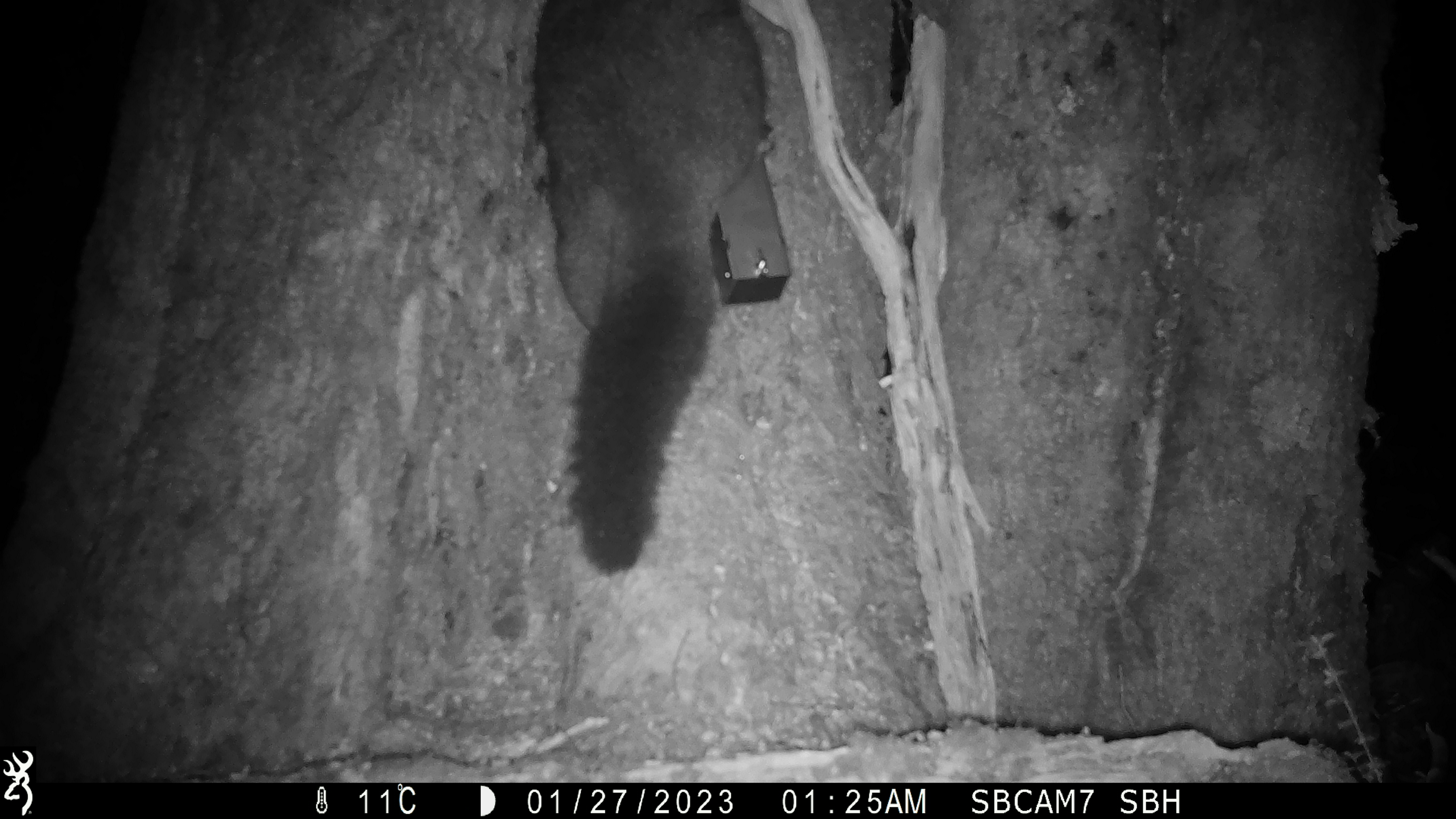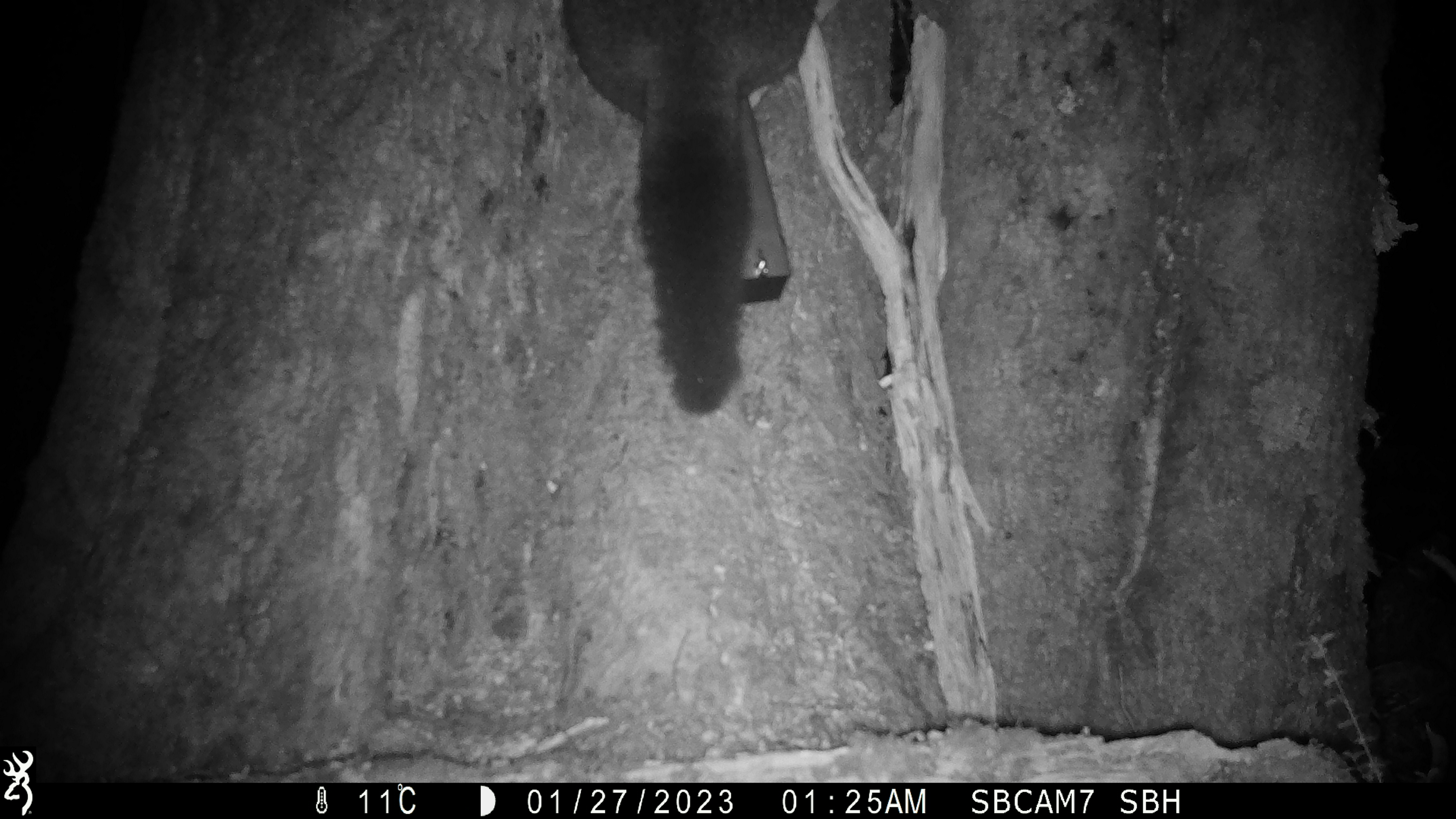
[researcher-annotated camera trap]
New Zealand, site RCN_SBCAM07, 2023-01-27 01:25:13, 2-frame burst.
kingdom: Animalia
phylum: Chordata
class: Mammalia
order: Diprotodontia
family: Phalangeridae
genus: Trichosurus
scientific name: Trichosurus vulpecula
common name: common brushtail possum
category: possum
Possum (common brushtail possum) (Trichosurus vulpecula).